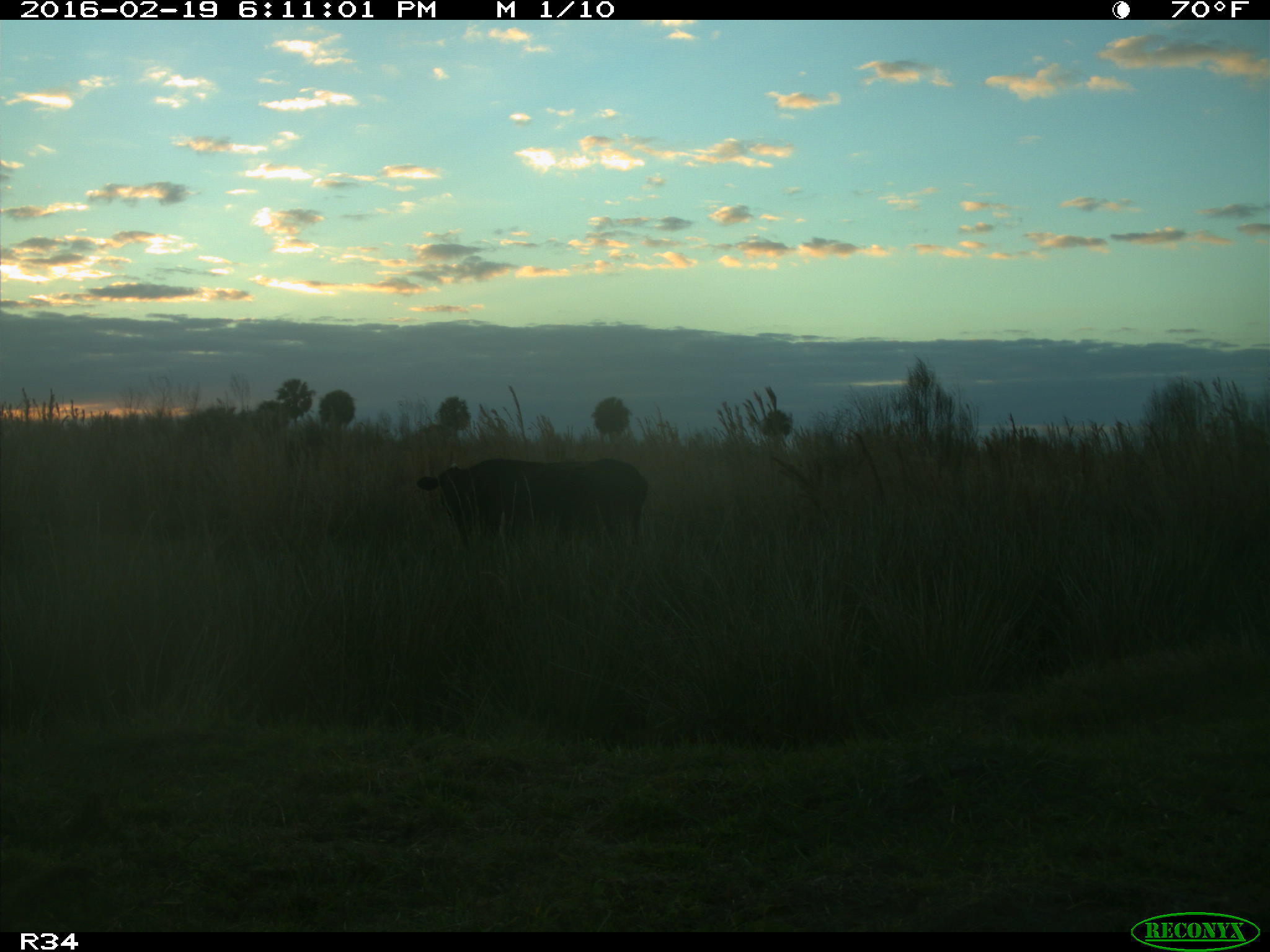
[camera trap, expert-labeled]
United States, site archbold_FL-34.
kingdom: Animalia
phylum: Chordata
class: Mammalia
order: Artiodactyla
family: Bovidae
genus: Bos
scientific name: Bos taurus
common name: domestic cow